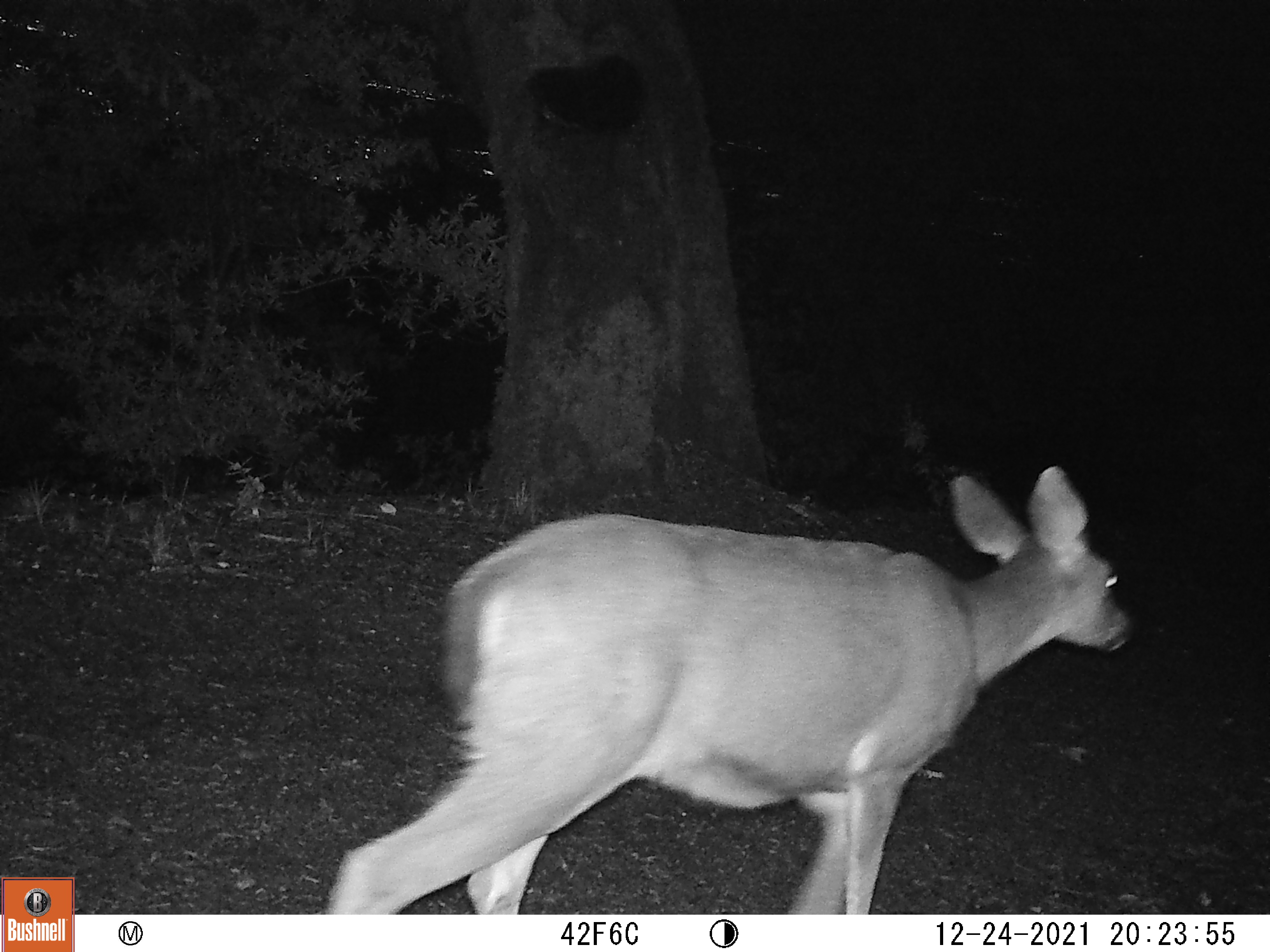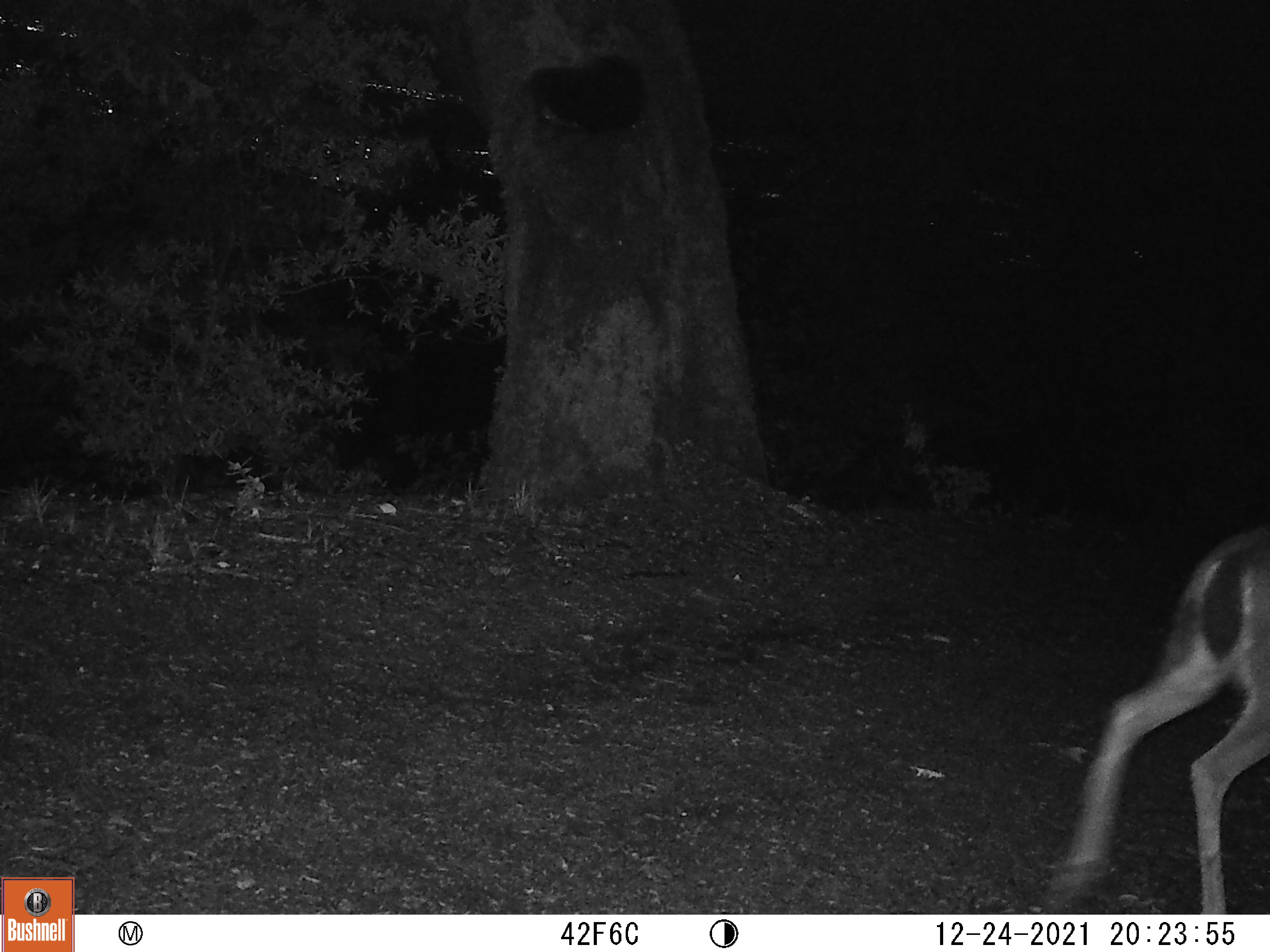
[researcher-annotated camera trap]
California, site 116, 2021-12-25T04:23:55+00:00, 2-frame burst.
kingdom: Animalia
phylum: Chordata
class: Mammalia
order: Artiodactyla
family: Cervidae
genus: Odocoileus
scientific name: Odocoileus hemionus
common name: mule deer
Mule deer (Odocoileus hemionus).